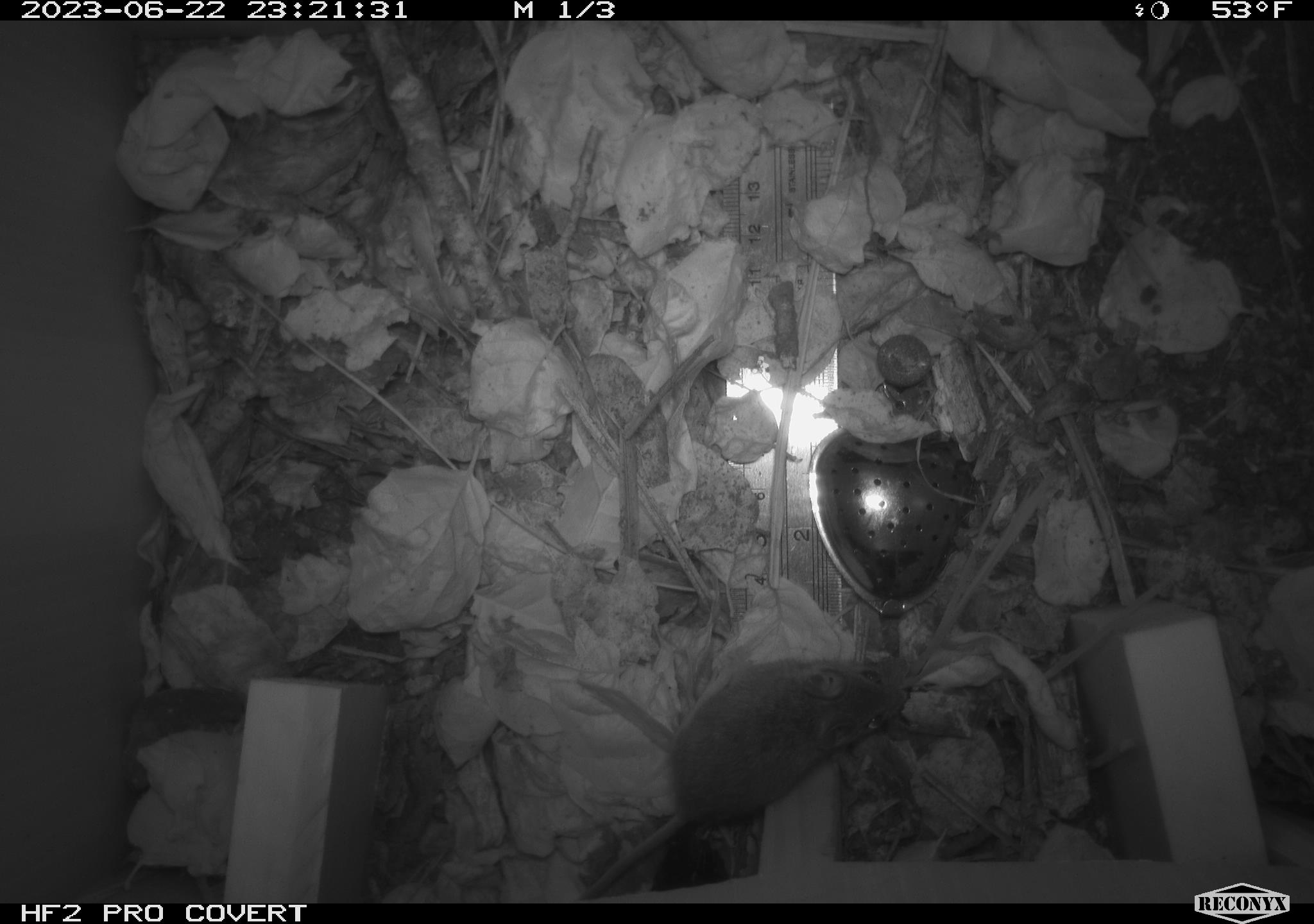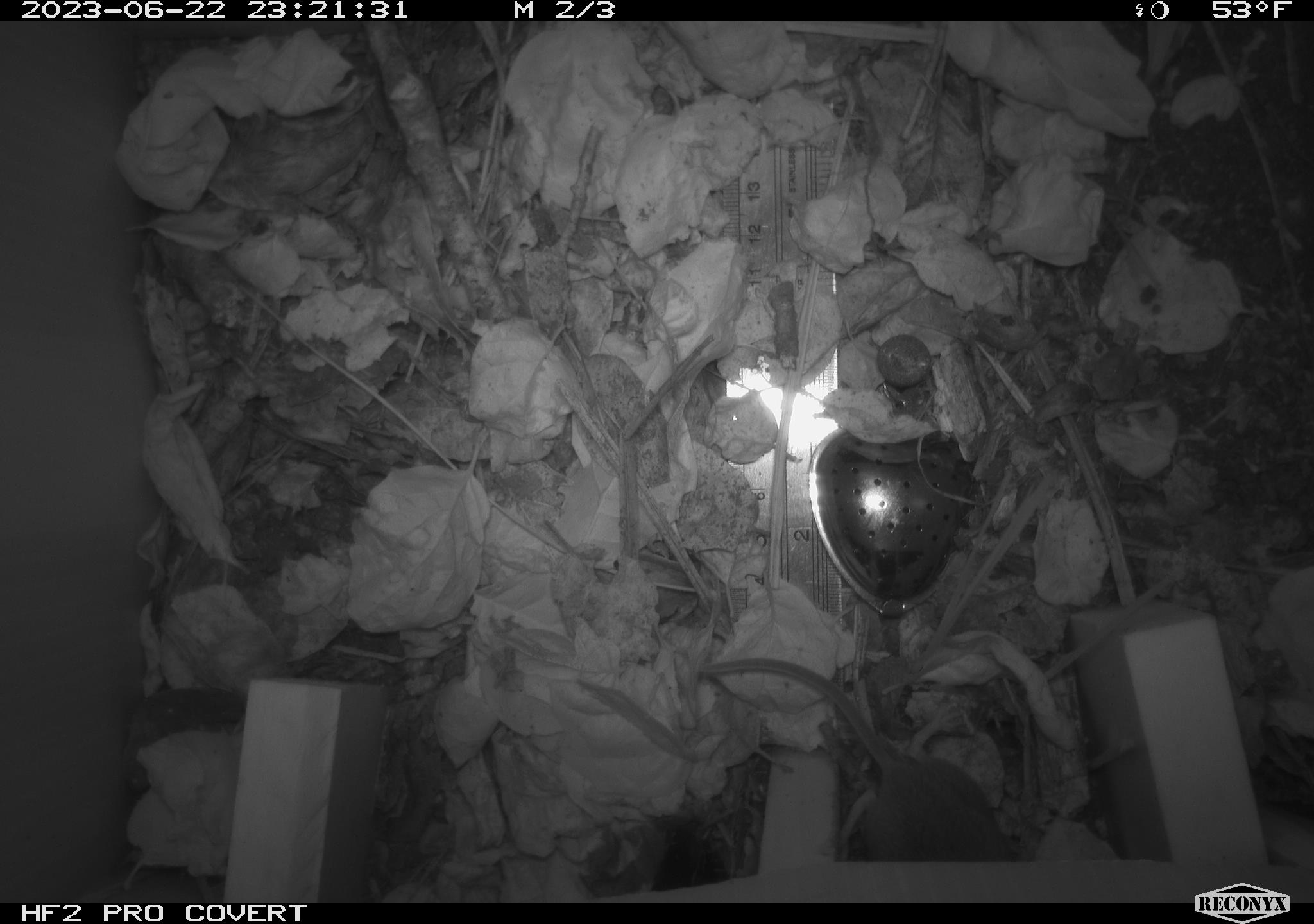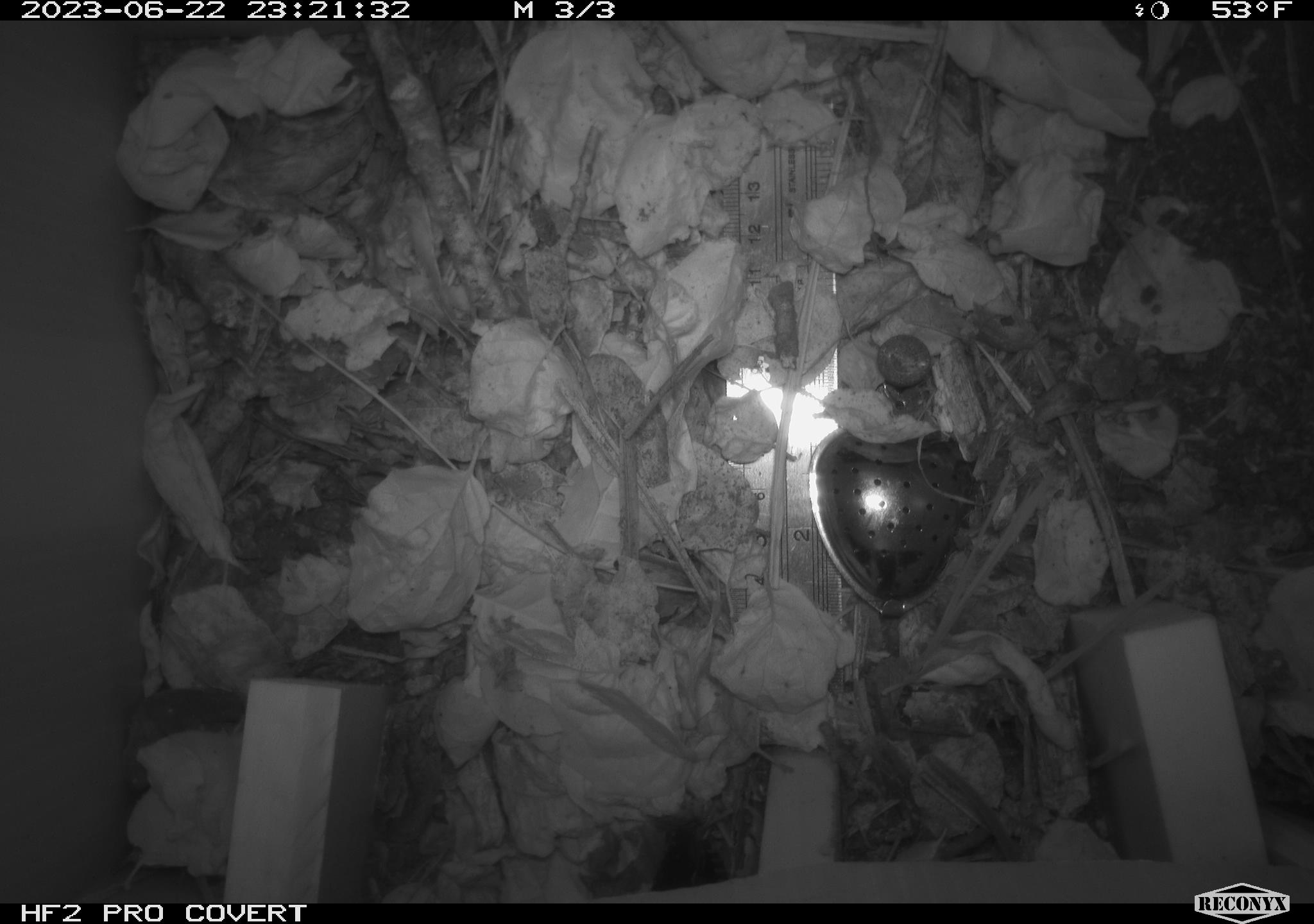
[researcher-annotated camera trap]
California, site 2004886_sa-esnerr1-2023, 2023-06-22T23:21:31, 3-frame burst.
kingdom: Animalia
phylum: Chordata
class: Mammalia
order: Rodentia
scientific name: Rodentia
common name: mouse species